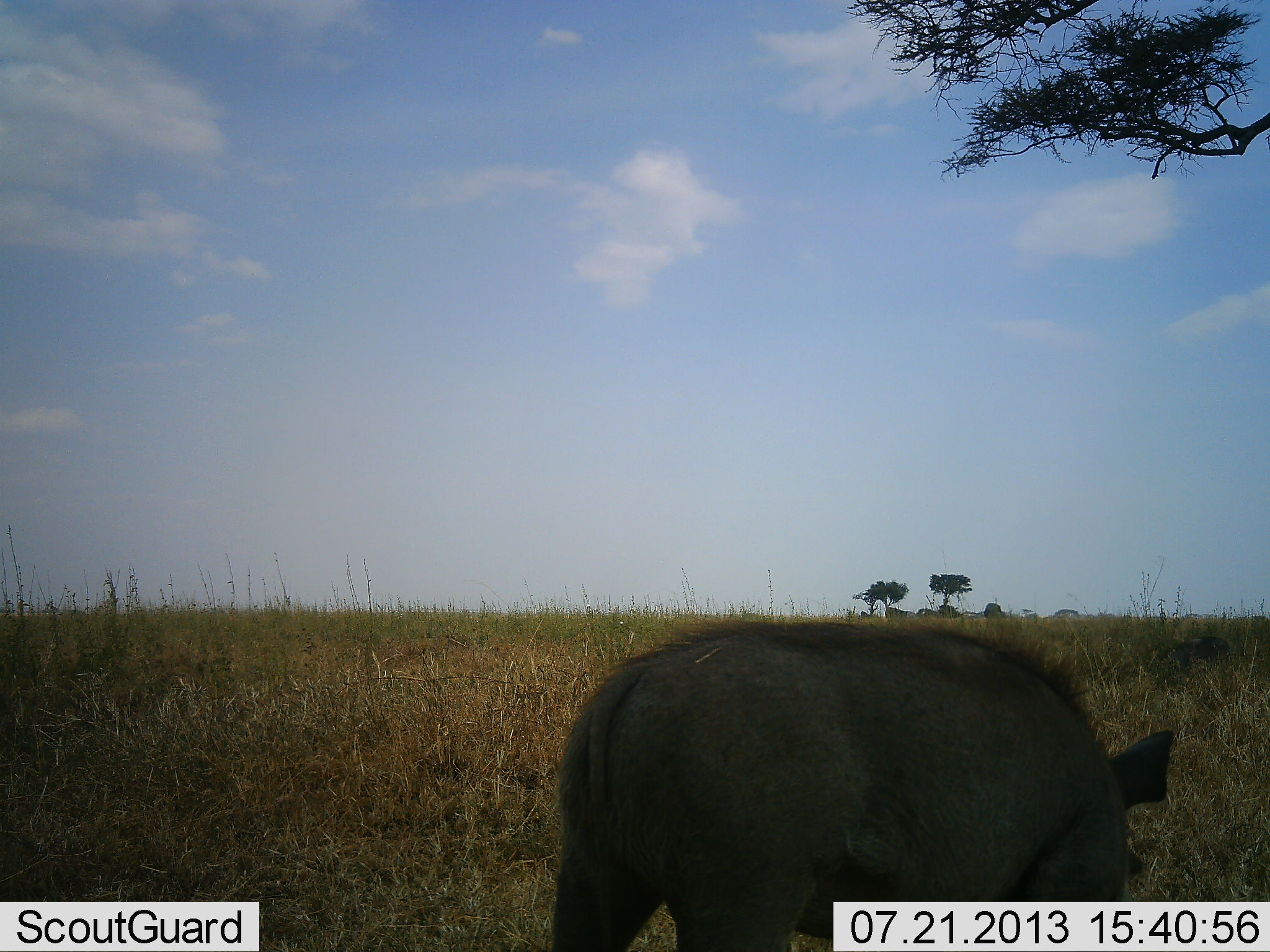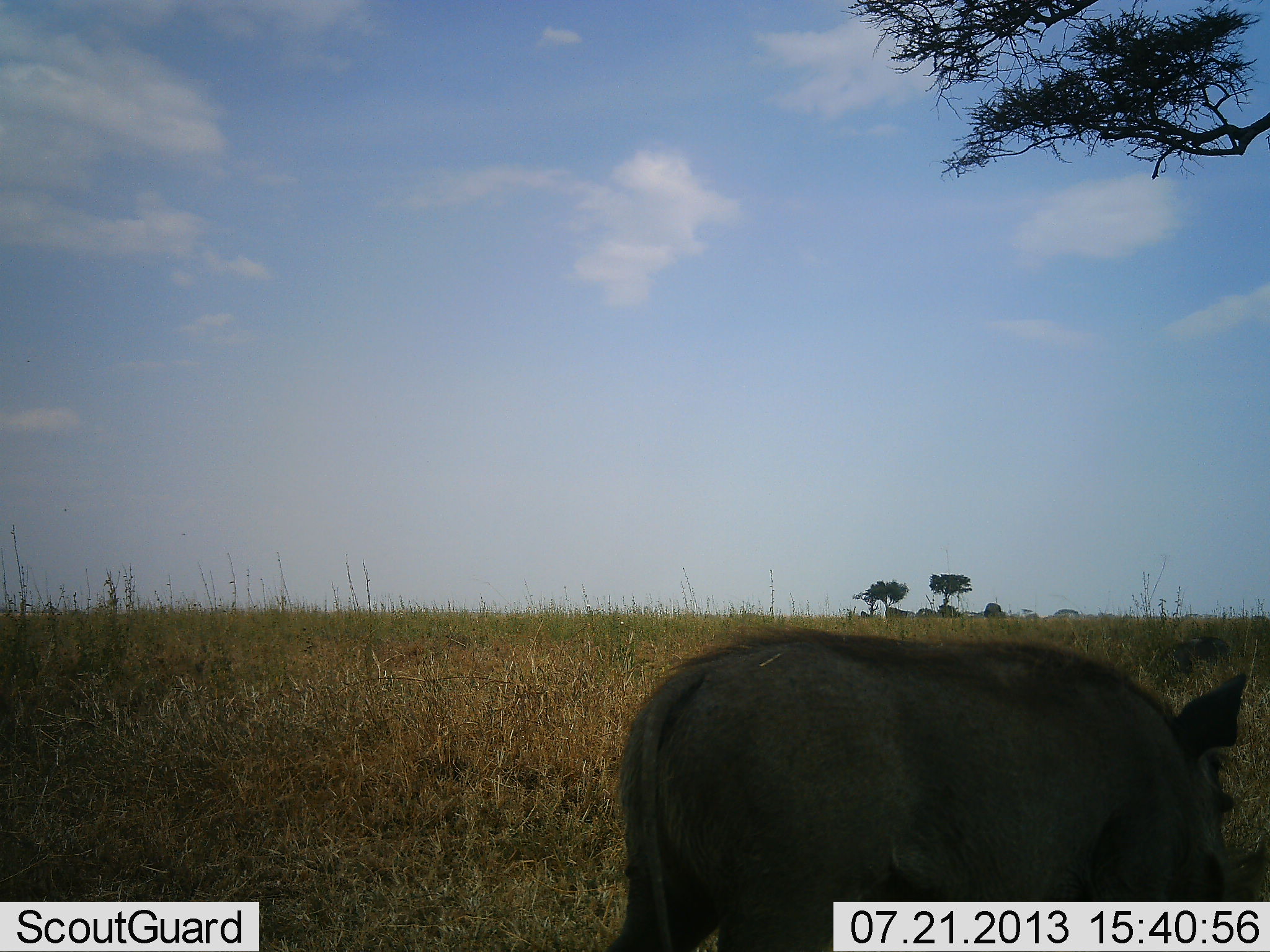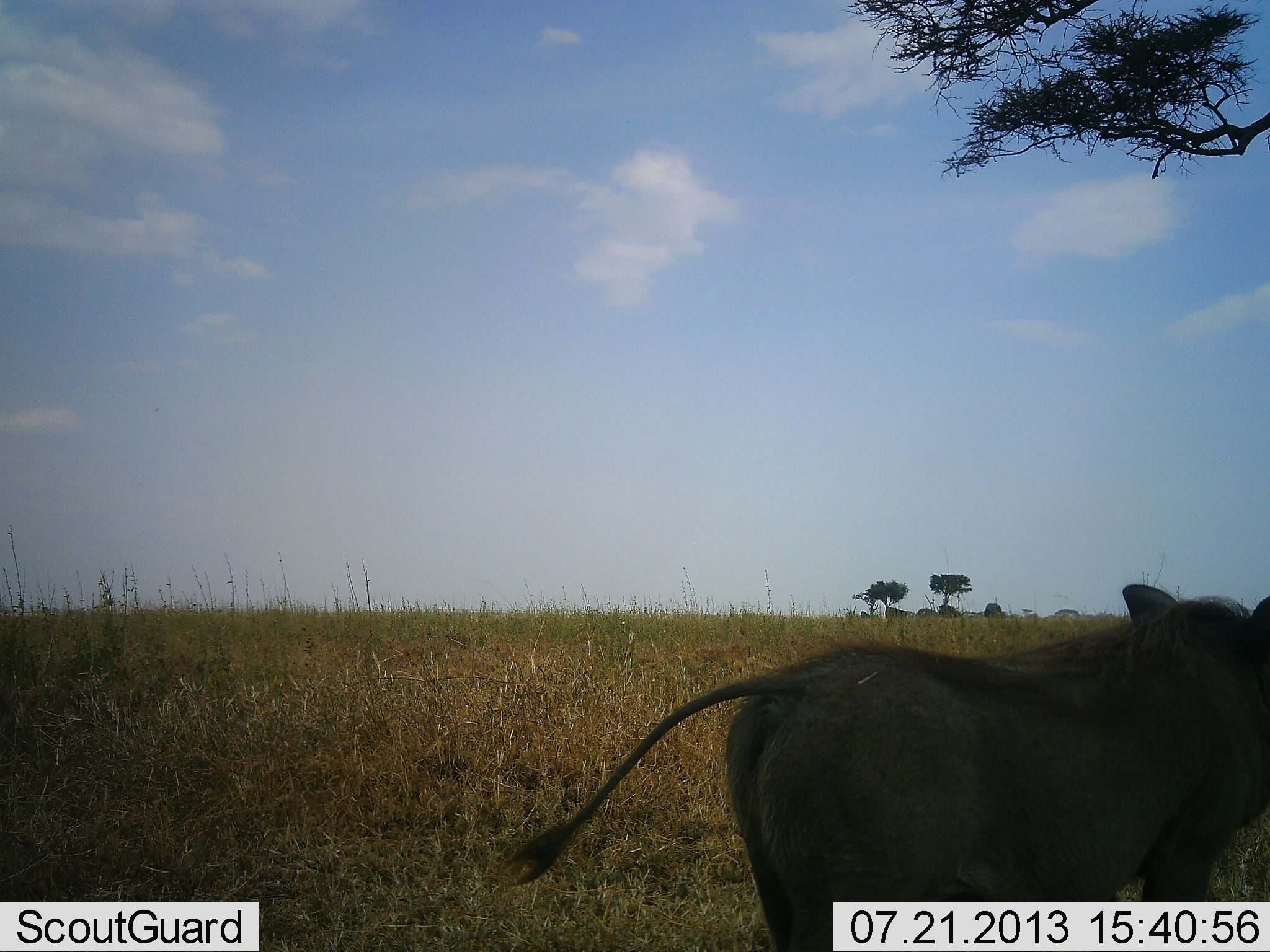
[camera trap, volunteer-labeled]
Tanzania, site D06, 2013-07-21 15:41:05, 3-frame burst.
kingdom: Animalia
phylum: Chordata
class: Mammalia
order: Artiodactyla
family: Suidae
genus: Phacochoerus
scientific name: Phacochoerus africanus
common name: warthog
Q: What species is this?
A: Warthog (Phacochoerus africanus).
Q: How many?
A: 1.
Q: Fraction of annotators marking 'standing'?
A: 13%.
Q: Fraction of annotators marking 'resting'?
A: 0%.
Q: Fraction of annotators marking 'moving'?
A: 65%.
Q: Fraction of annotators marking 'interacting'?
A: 0%.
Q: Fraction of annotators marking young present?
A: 4%.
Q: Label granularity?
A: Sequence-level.